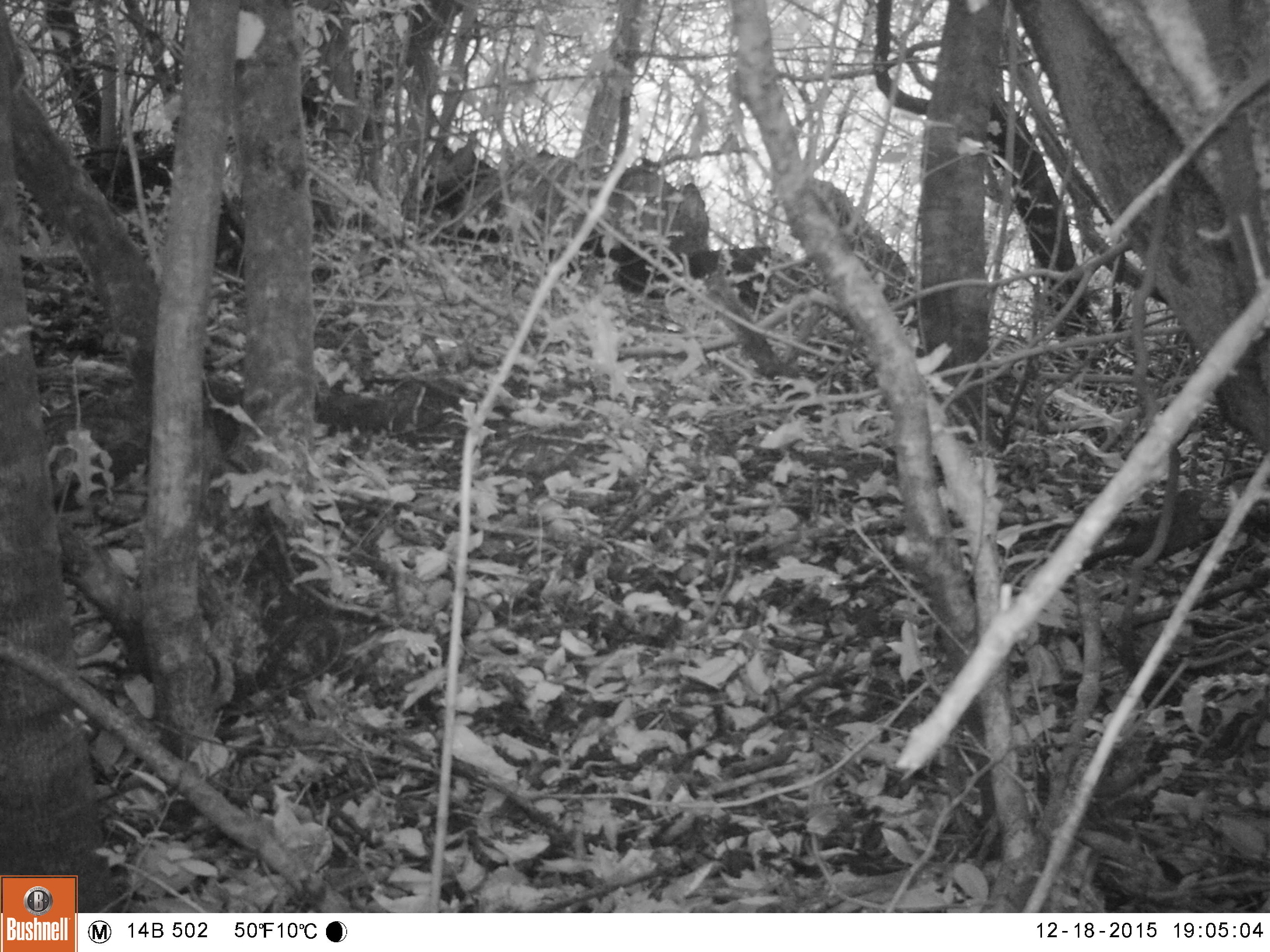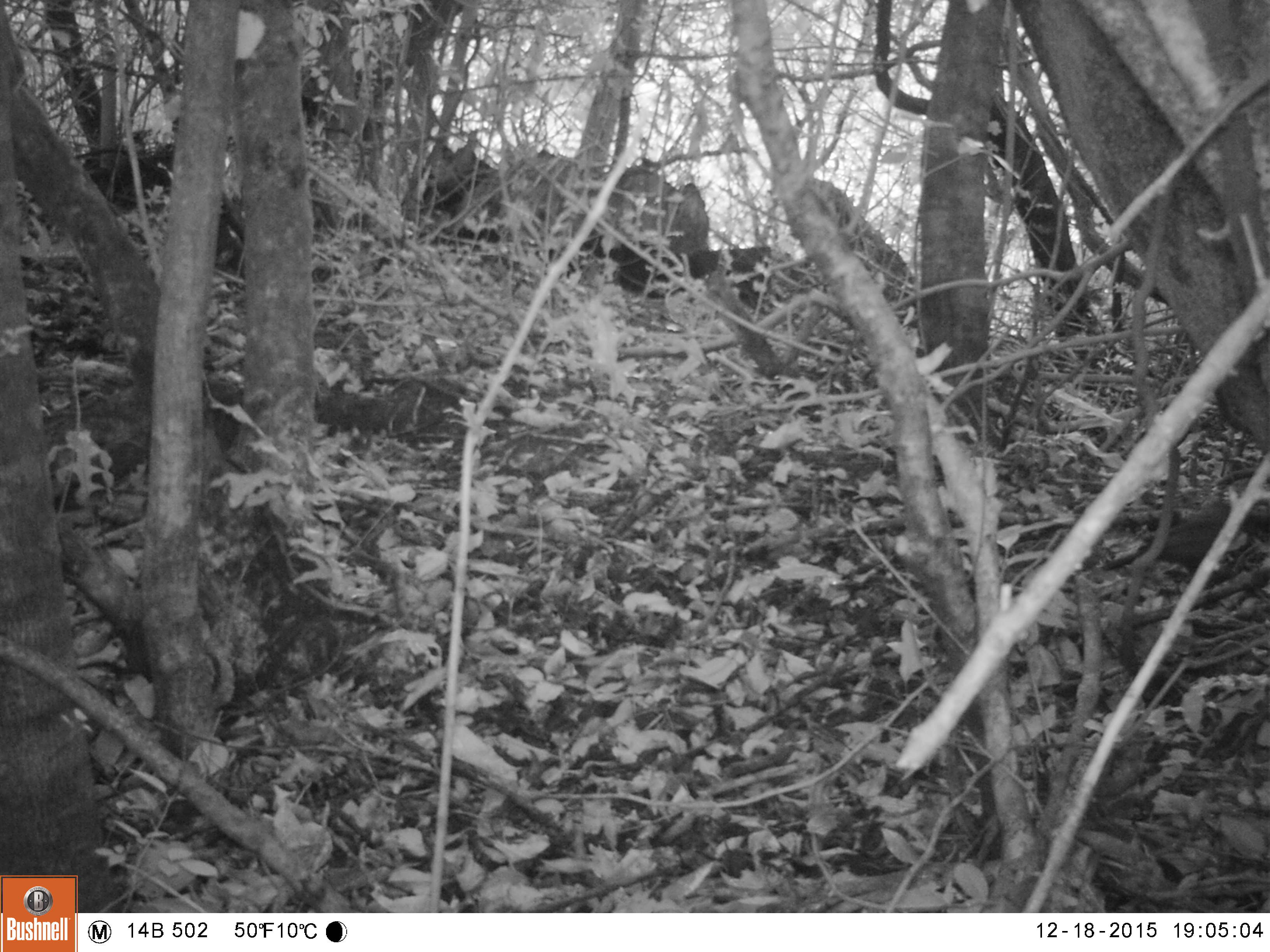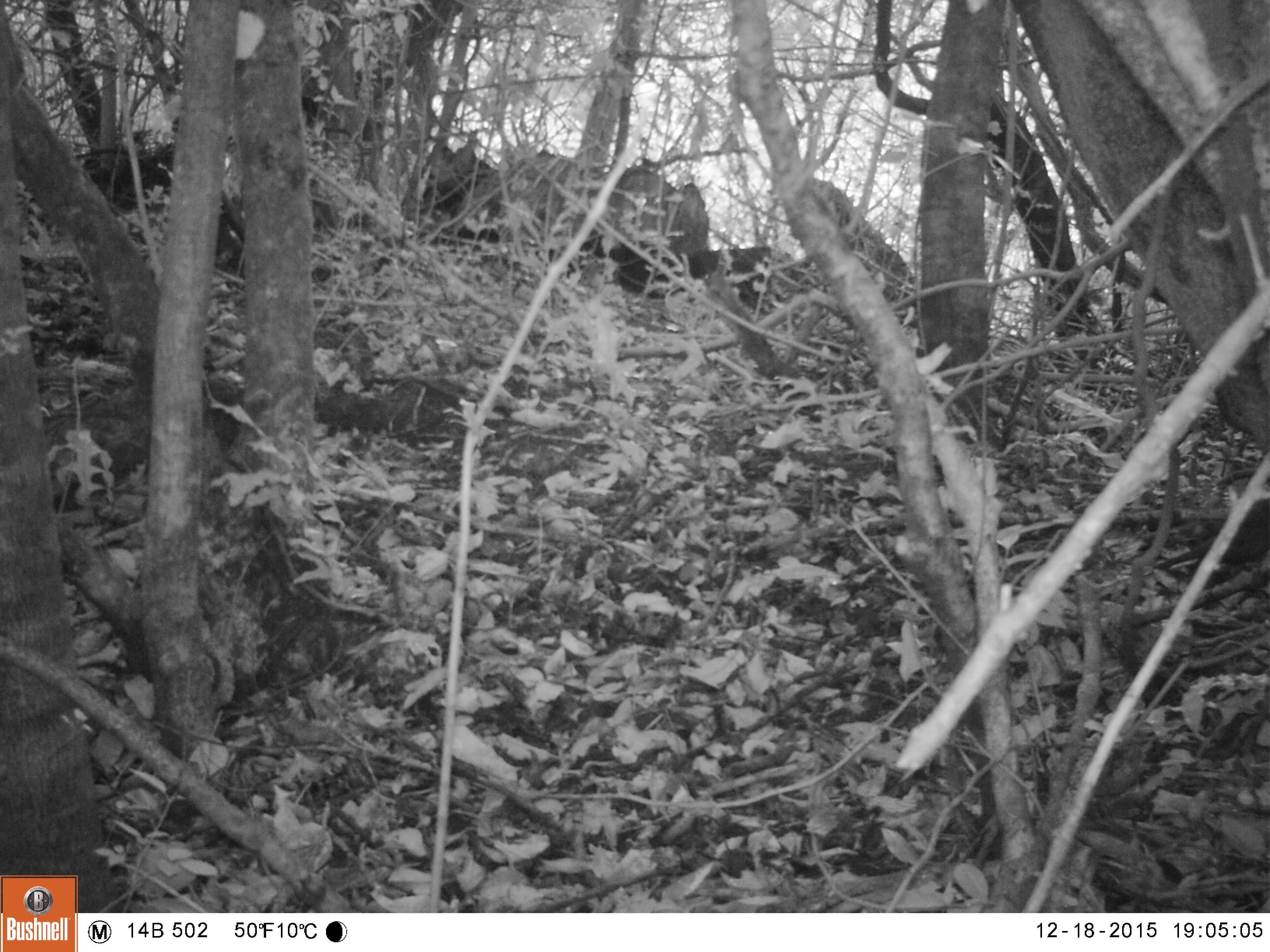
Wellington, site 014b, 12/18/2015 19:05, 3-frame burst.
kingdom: Animalia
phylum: Chordata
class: Aves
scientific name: Aves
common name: bird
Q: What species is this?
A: Bird (Aves).